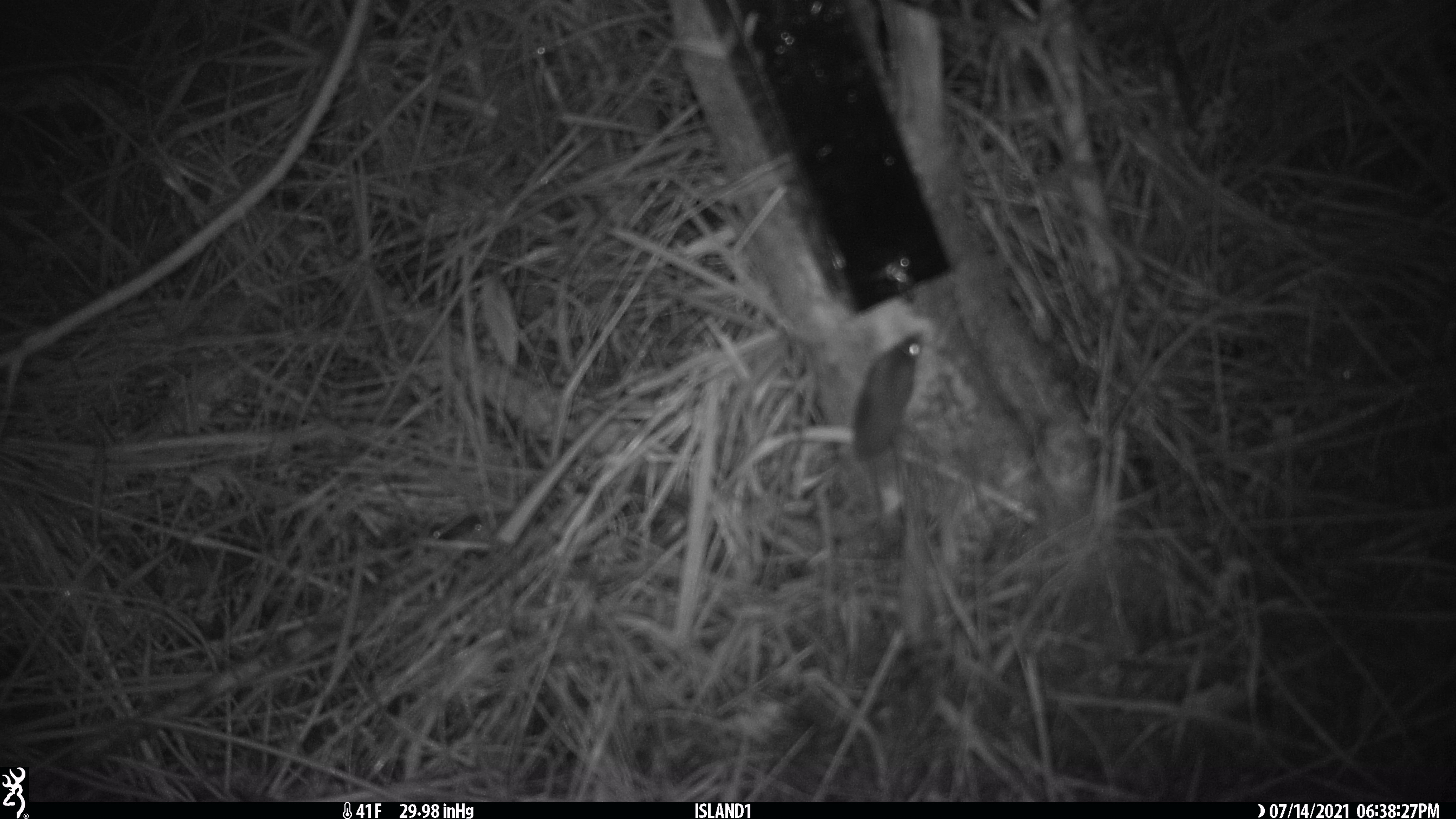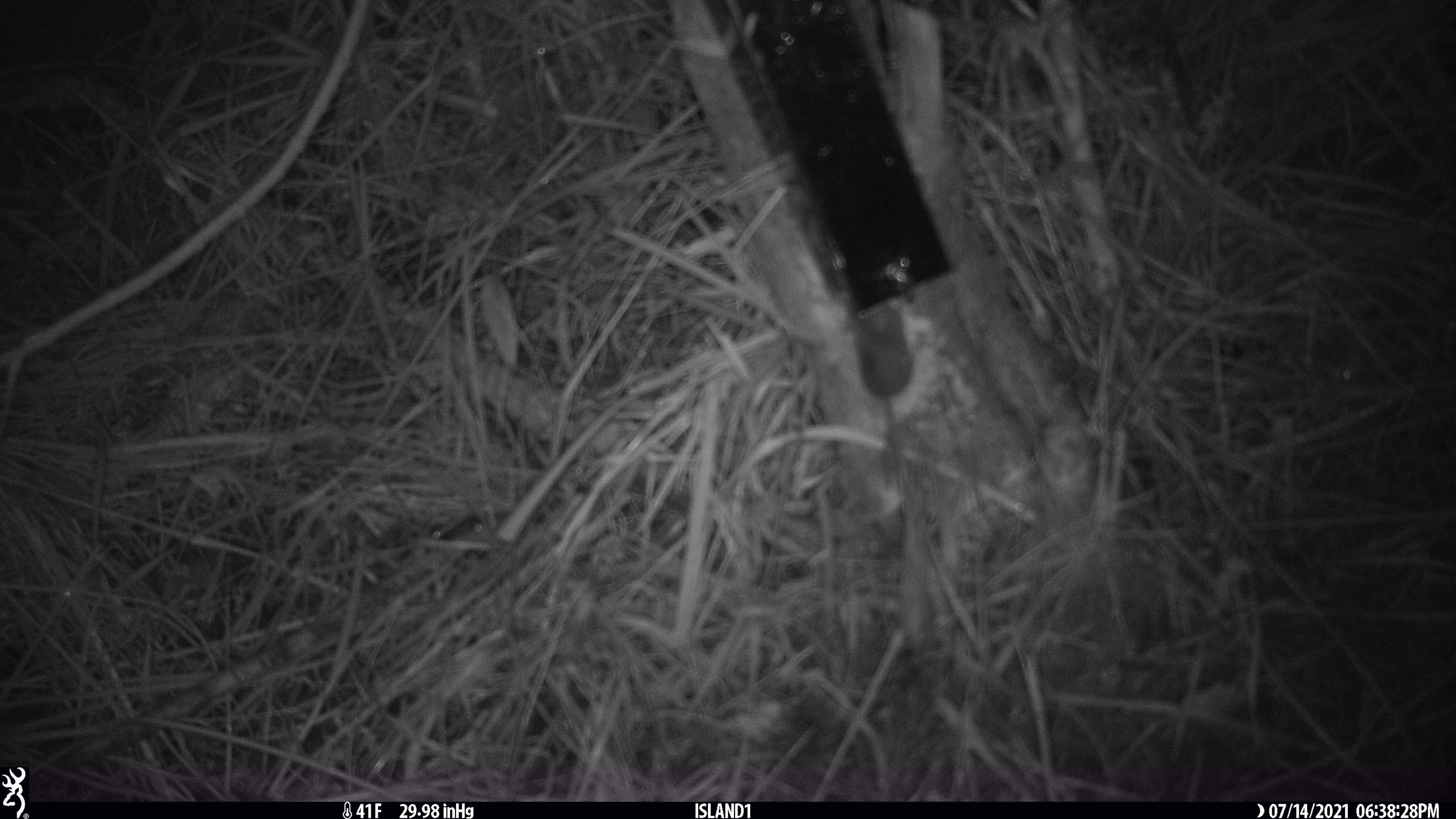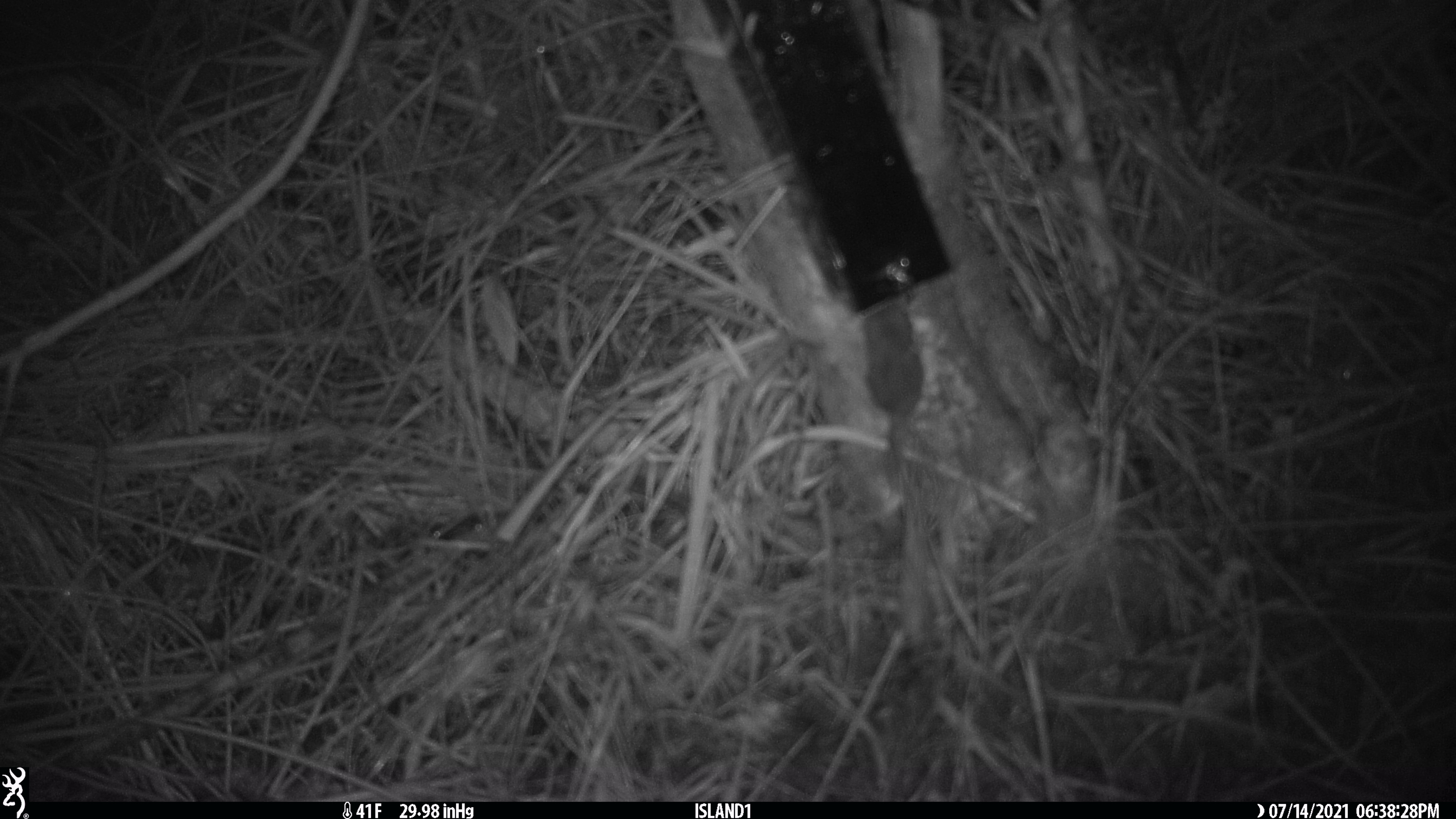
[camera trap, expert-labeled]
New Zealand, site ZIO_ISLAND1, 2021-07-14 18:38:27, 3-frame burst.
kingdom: Animalia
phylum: Chordata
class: Mammalia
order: Rodentia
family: Muridae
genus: Mus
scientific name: Mus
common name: mouse